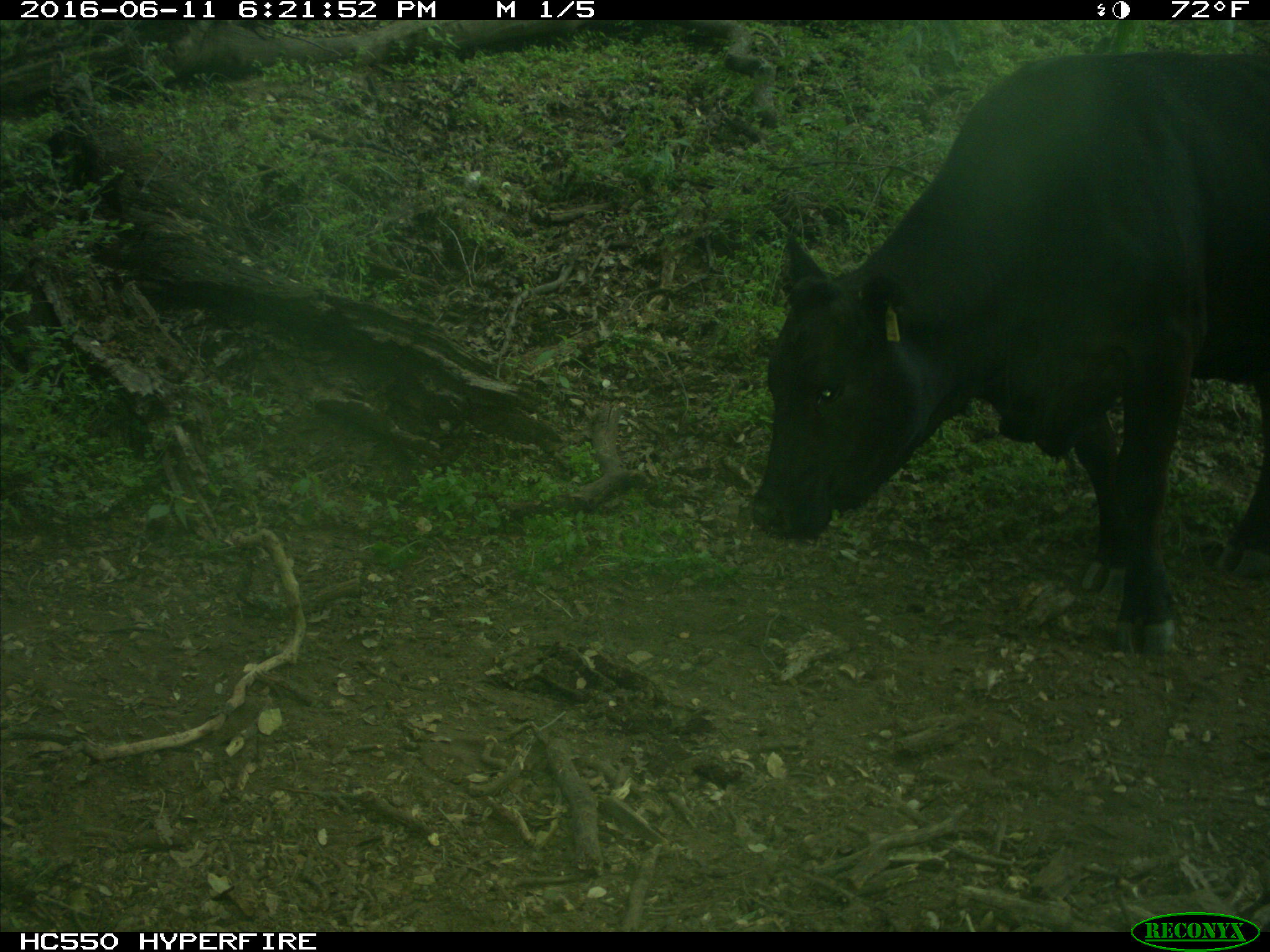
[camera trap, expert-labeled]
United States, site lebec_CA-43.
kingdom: Animalia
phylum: Chordata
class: Mammalia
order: Artiodactyla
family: Bovidae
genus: Bos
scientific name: Bos taurus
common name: domestic cow